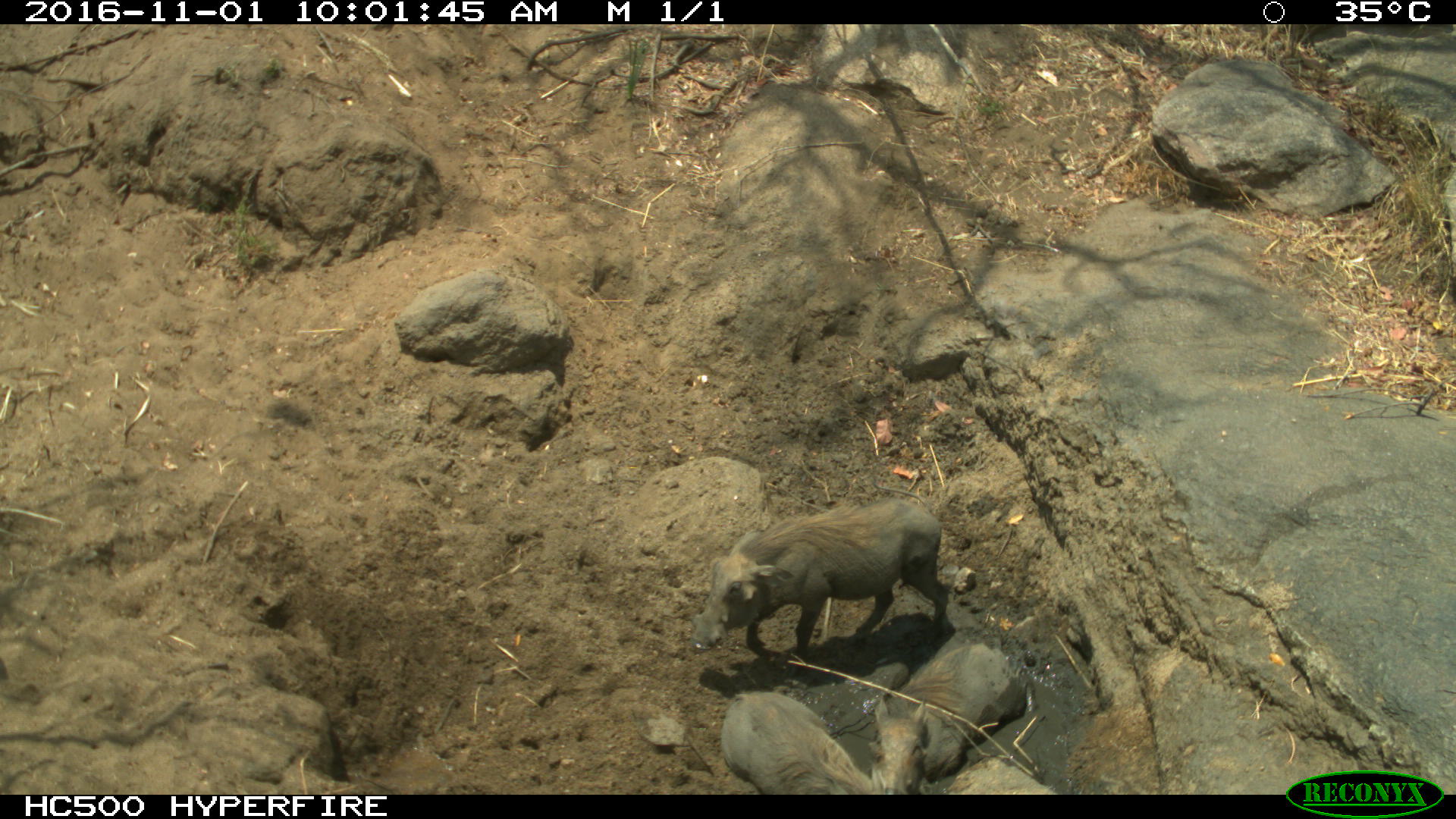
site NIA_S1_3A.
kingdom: Animalia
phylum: Chordata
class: Mammalia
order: Artiodactyla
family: Suidae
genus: Phacochoerus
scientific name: Phacochoerus africanus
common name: warthog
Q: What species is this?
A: Warthog (Phacochoerus africanus).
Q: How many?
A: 3.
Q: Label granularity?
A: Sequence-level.